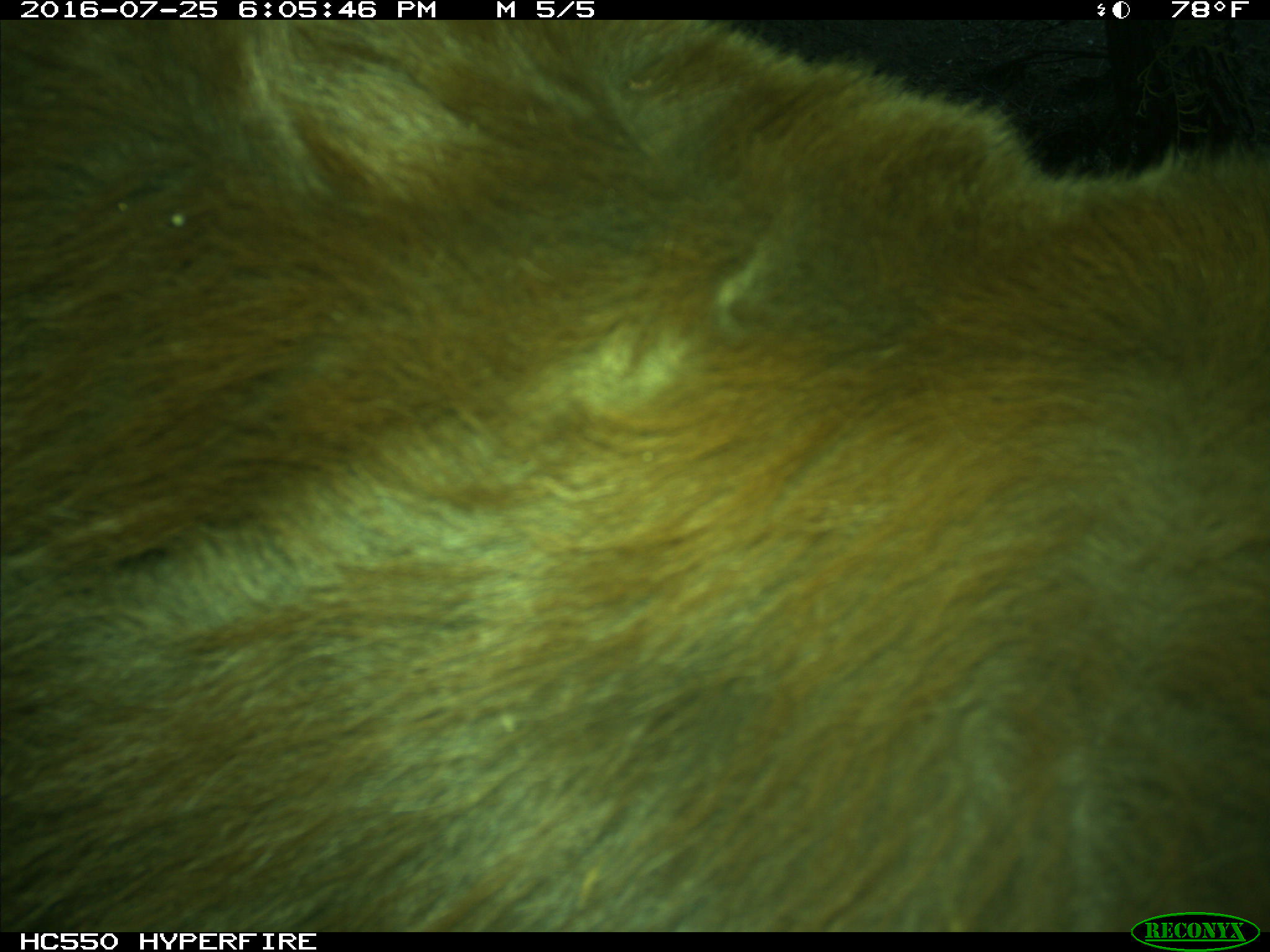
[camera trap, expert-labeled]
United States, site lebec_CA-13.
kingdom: Animalia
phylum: Chordata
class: Mammalia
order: Carnivora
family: Ursidae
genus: Ursus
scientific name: Ursus americanus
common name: american black bear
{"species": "Ursus americanus (american black bear)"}